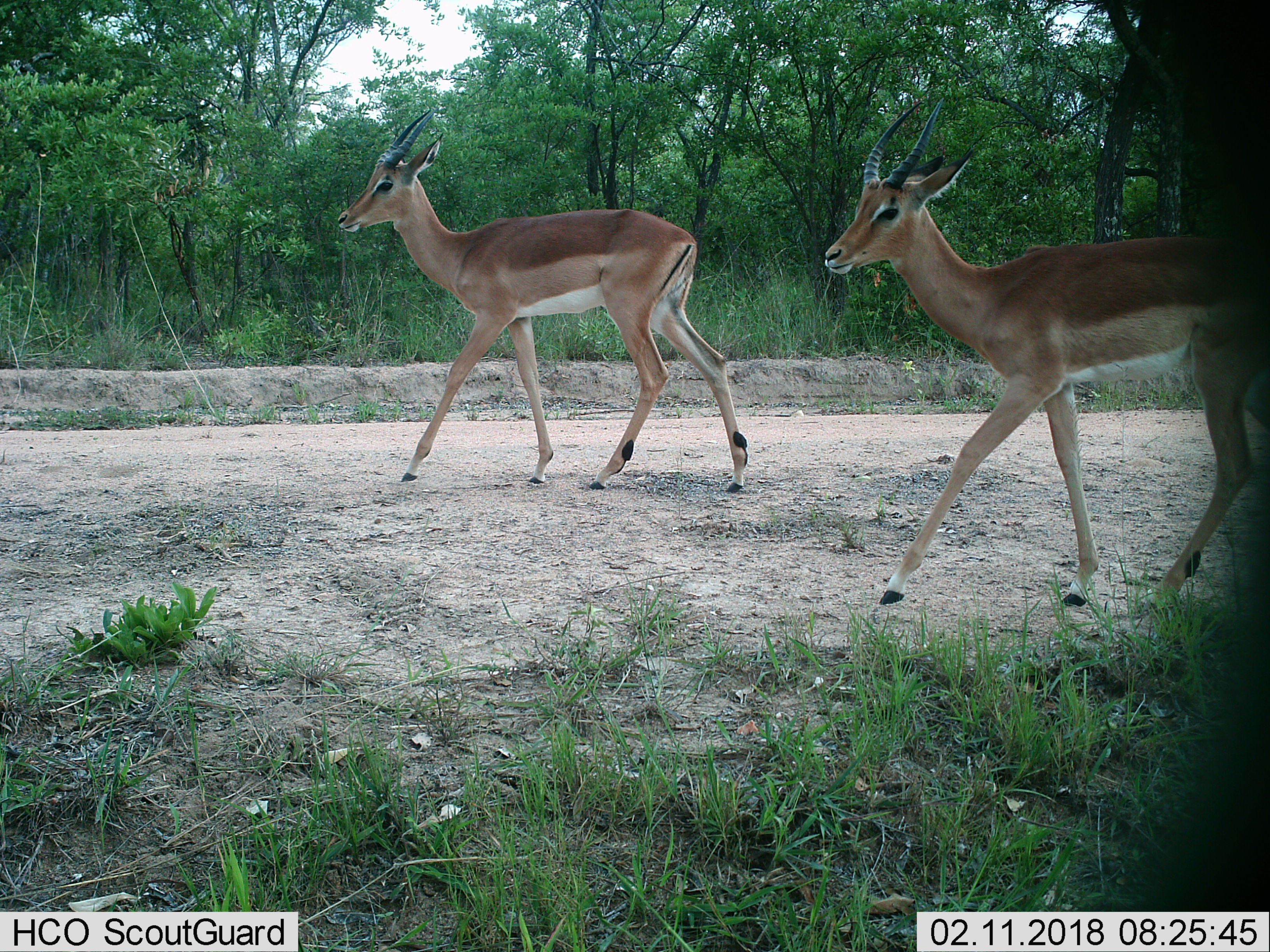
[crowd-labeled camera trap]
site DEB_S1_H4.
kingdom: Animalia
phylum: Chordata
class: Mammalia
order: Artiodactyla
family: Bovidae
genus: Aepyceros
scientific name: Aepyceros melampus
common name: impala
Impala (Aepyceros melampus), count 2. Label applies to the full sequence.